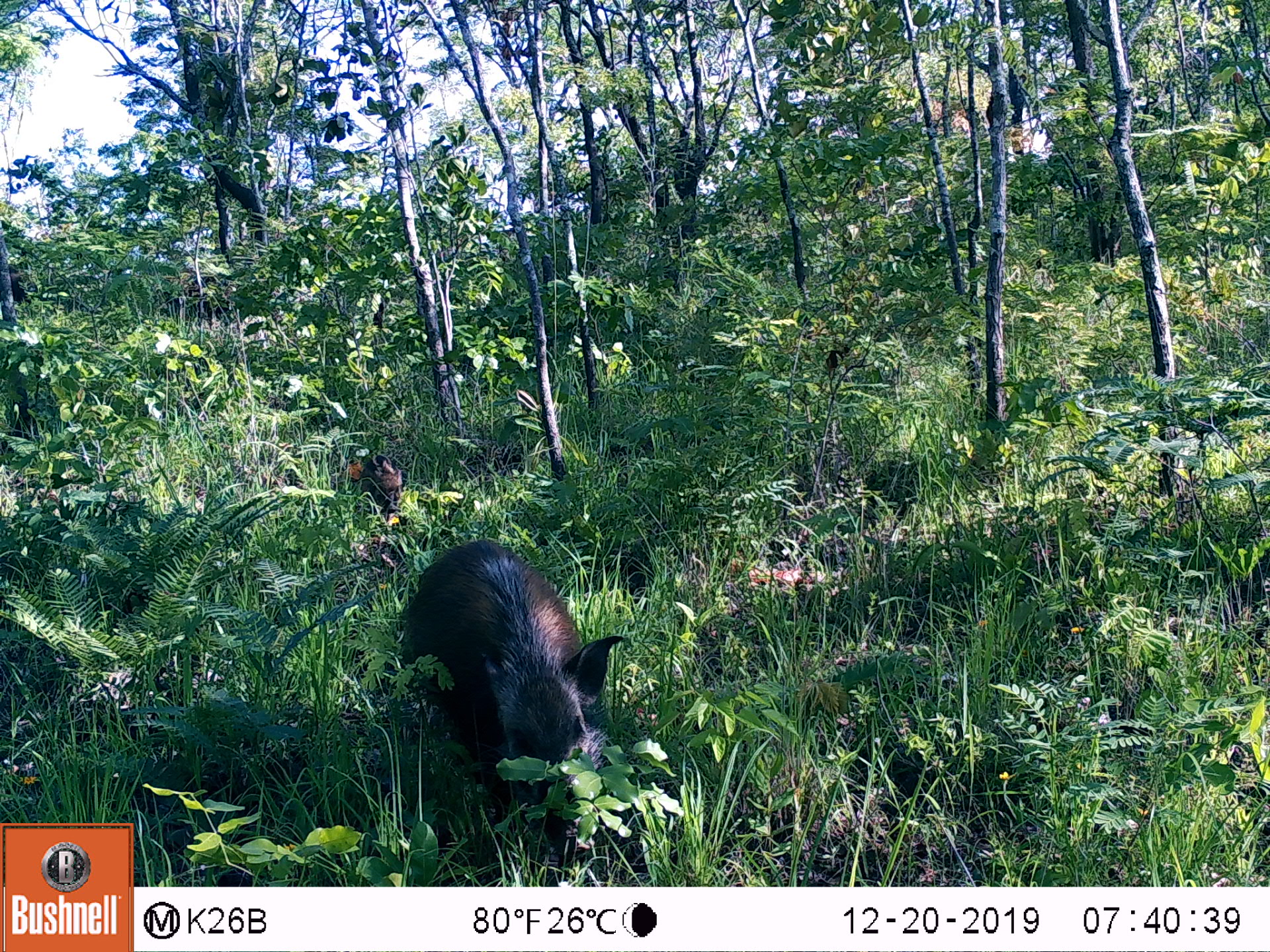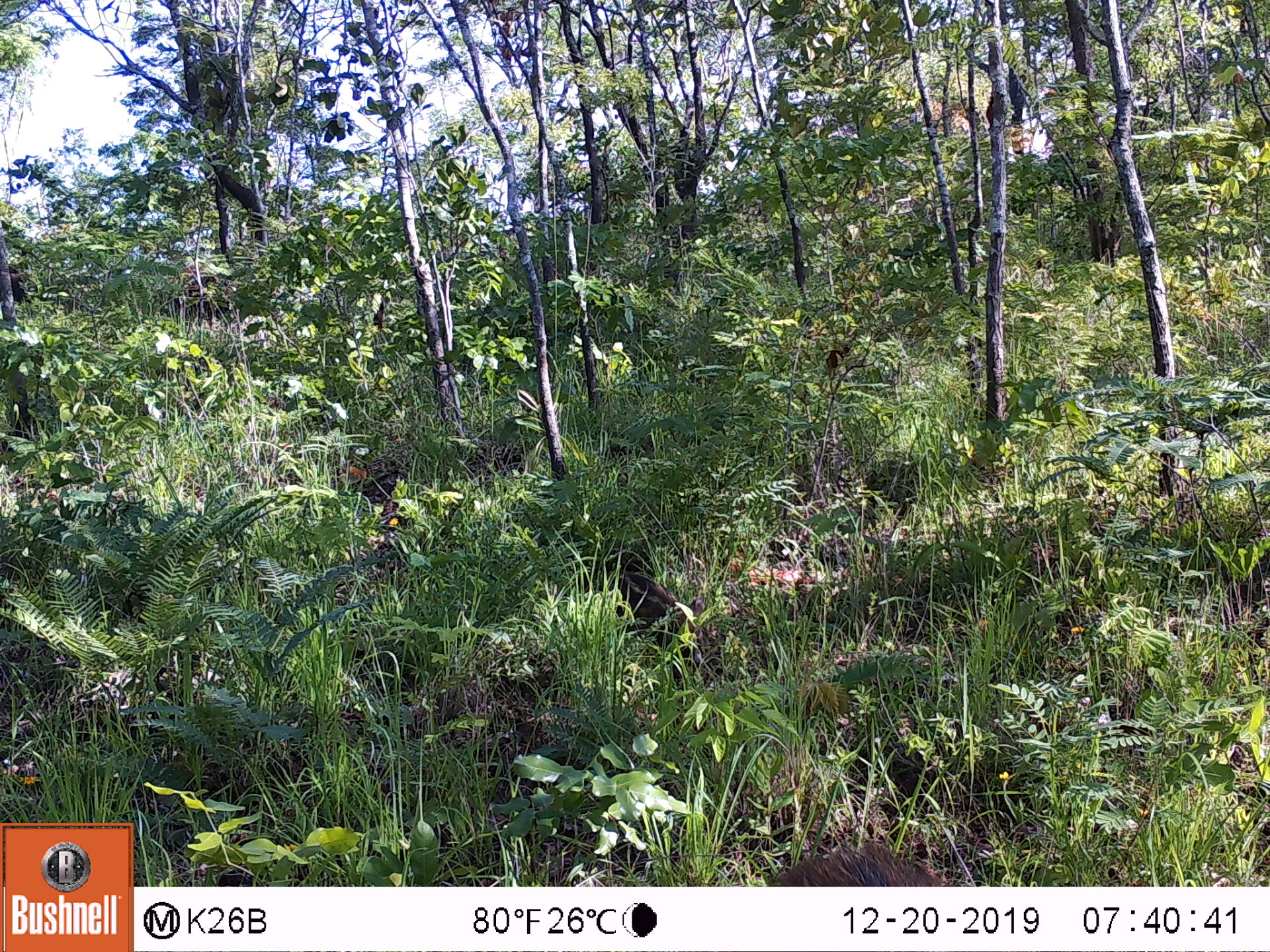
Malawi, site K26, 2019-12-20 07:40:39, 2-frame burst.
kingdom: Animalia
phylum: Chordata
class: Mammalia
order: Artiodactyla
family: Suidae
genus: Potamochoerus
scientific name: Potamochoerus larvatus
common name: bushpig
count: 2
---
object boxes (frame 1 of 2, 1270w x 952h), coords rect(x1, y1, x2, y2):
bushpig: rect(395, 532, 625, 867); rect(336, 443, 401, 514)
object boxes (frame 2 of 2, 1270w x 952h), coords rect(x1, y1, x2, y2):
bushpig: rect(587, 563, 715, 674); rect(753, 832, 979, 885)